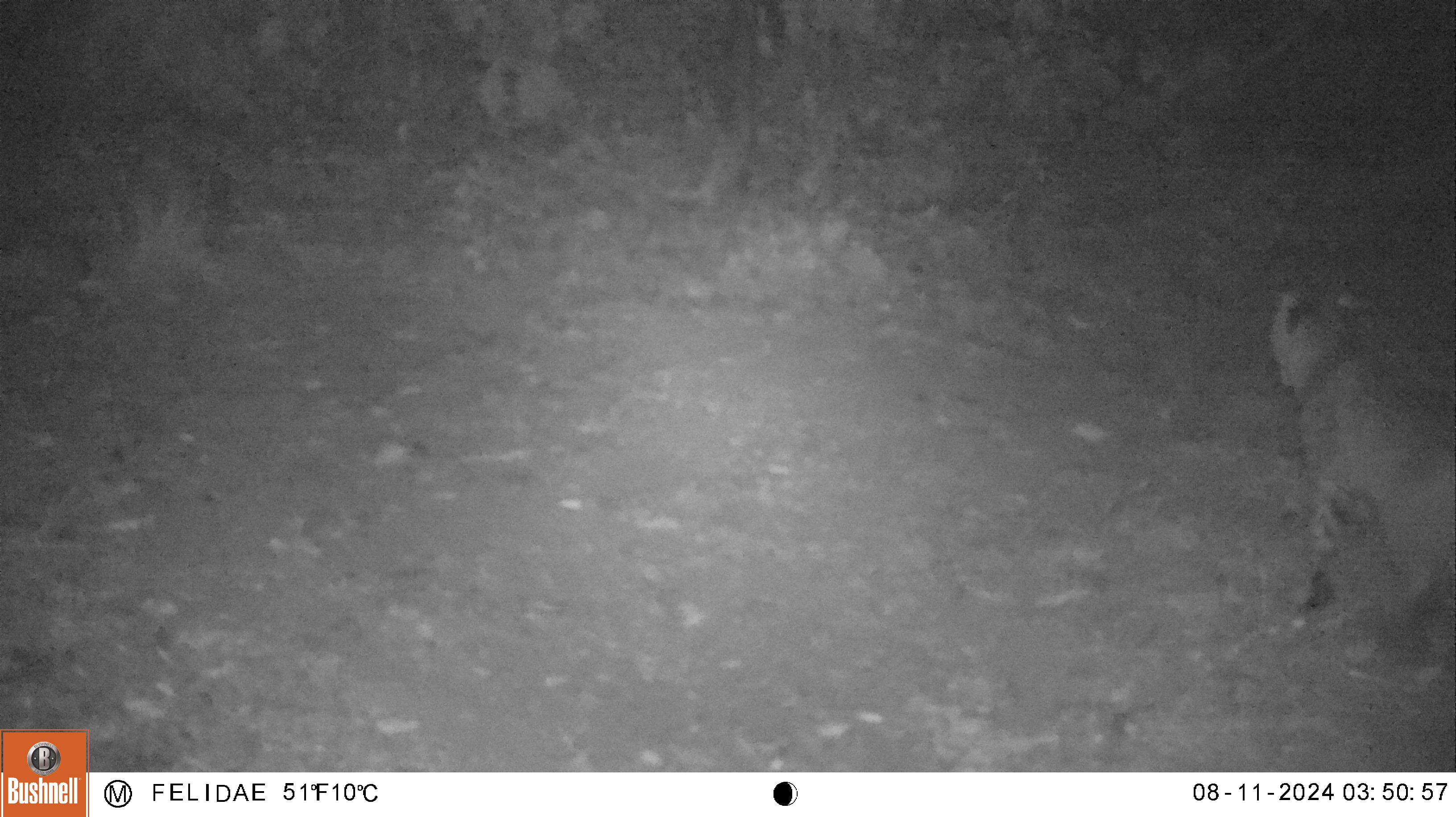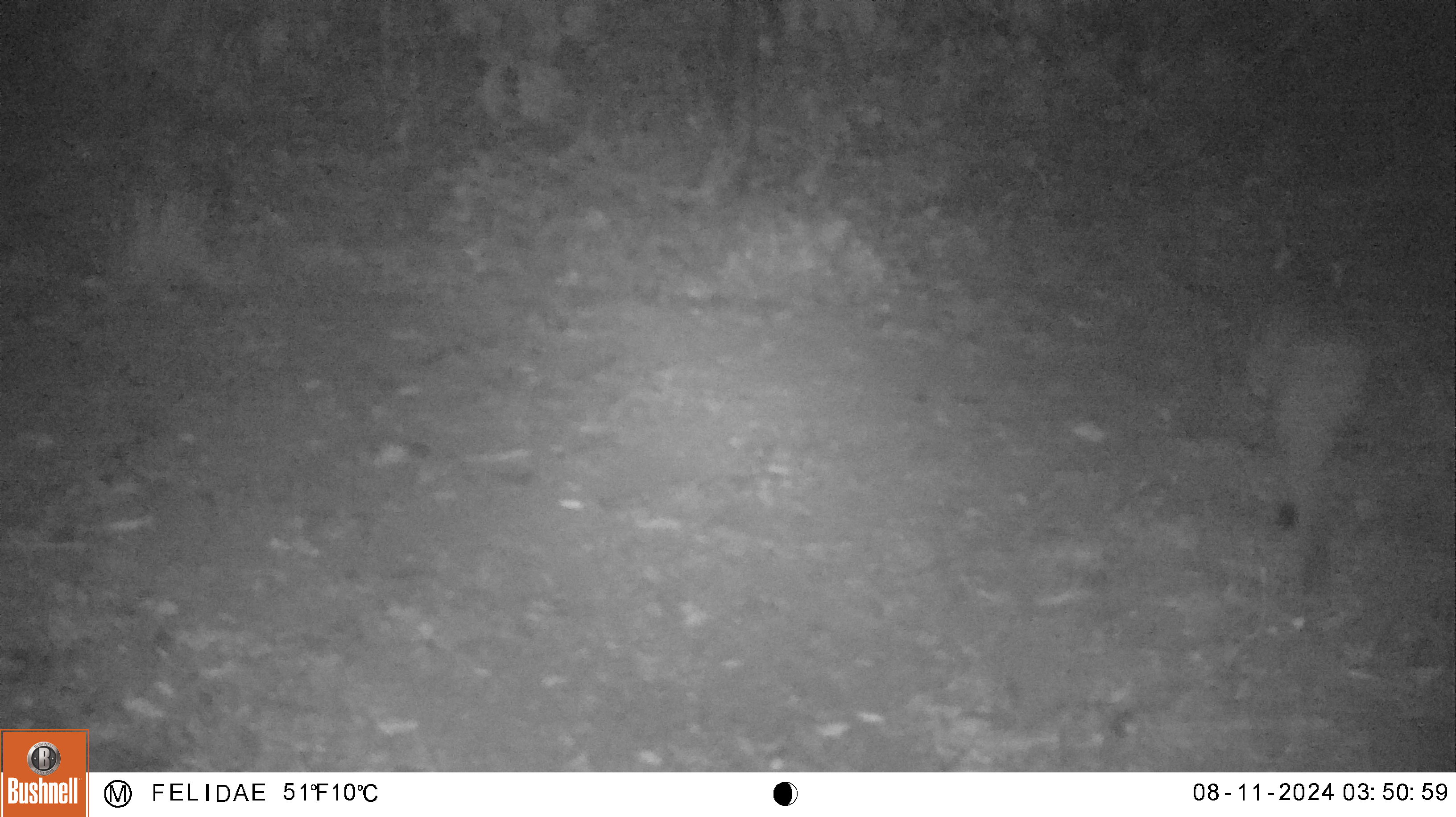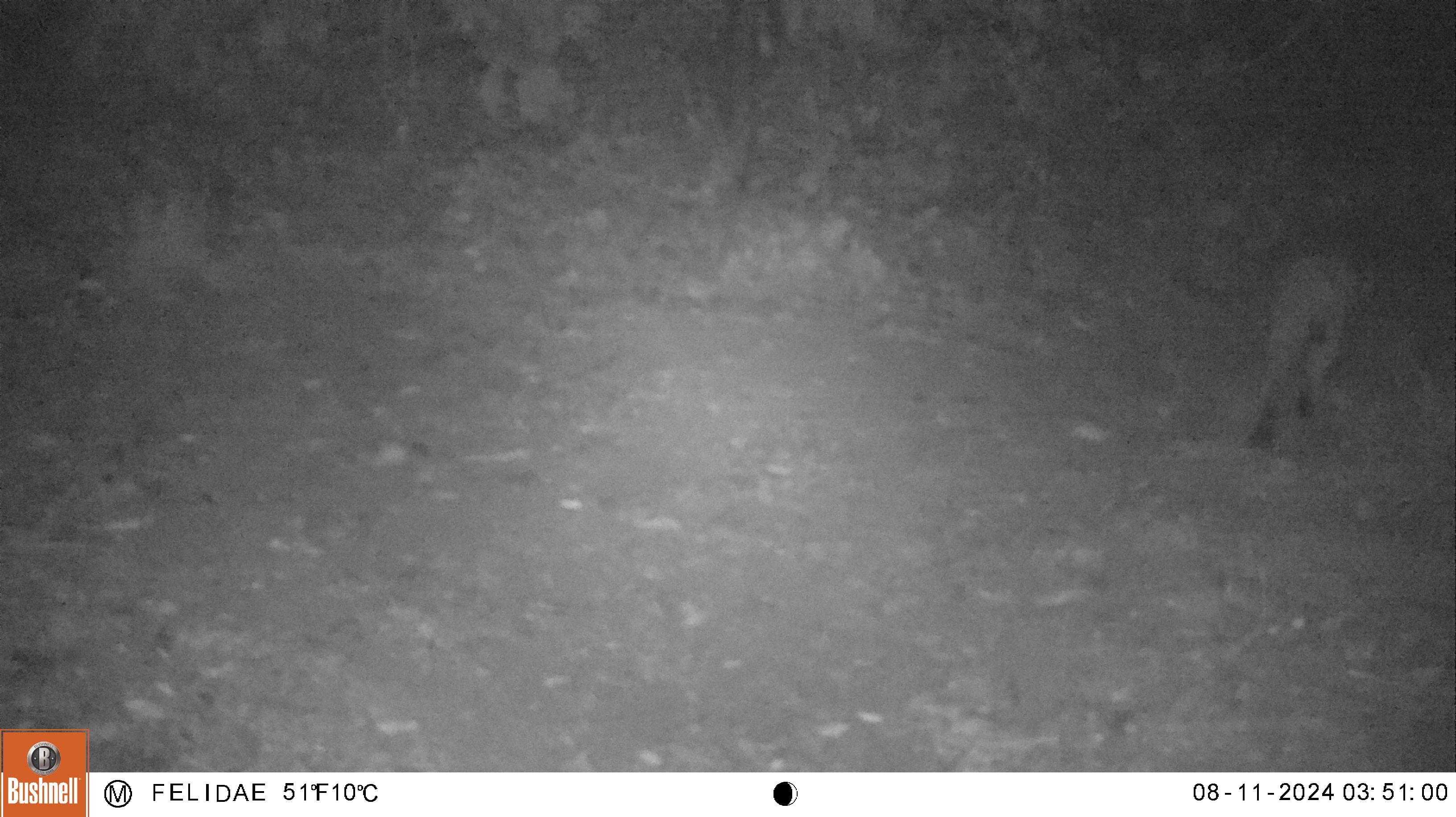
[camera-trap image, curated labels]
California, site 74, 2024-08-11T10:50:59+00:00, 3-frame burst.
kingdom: Animalia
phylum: Chordata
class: Mammalia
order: Carnivora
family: Felidae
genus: Lynx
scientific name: Lynx rufus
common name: bobcat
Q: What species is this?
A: Bobcat (Lynx rufus).